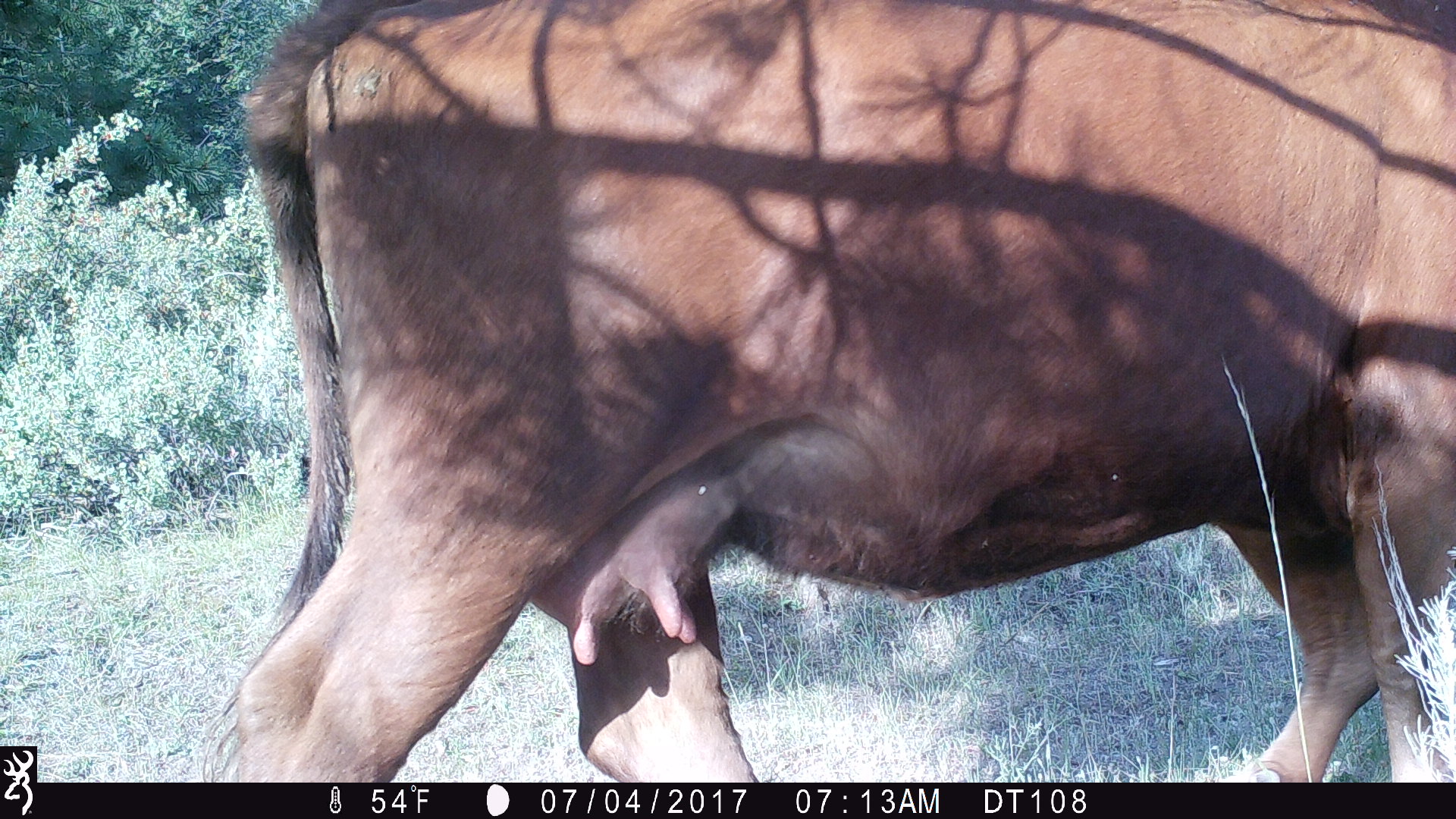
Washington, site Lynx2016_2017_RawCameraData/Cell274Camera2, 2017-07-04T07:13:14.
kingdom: Animalia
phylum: Chordata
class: Mammalia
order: Artiodactyla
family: Bovidae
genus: Bos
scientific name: Bos taurus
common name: domestic cattle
Domestic cattle (Bos taurus). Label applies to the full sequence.